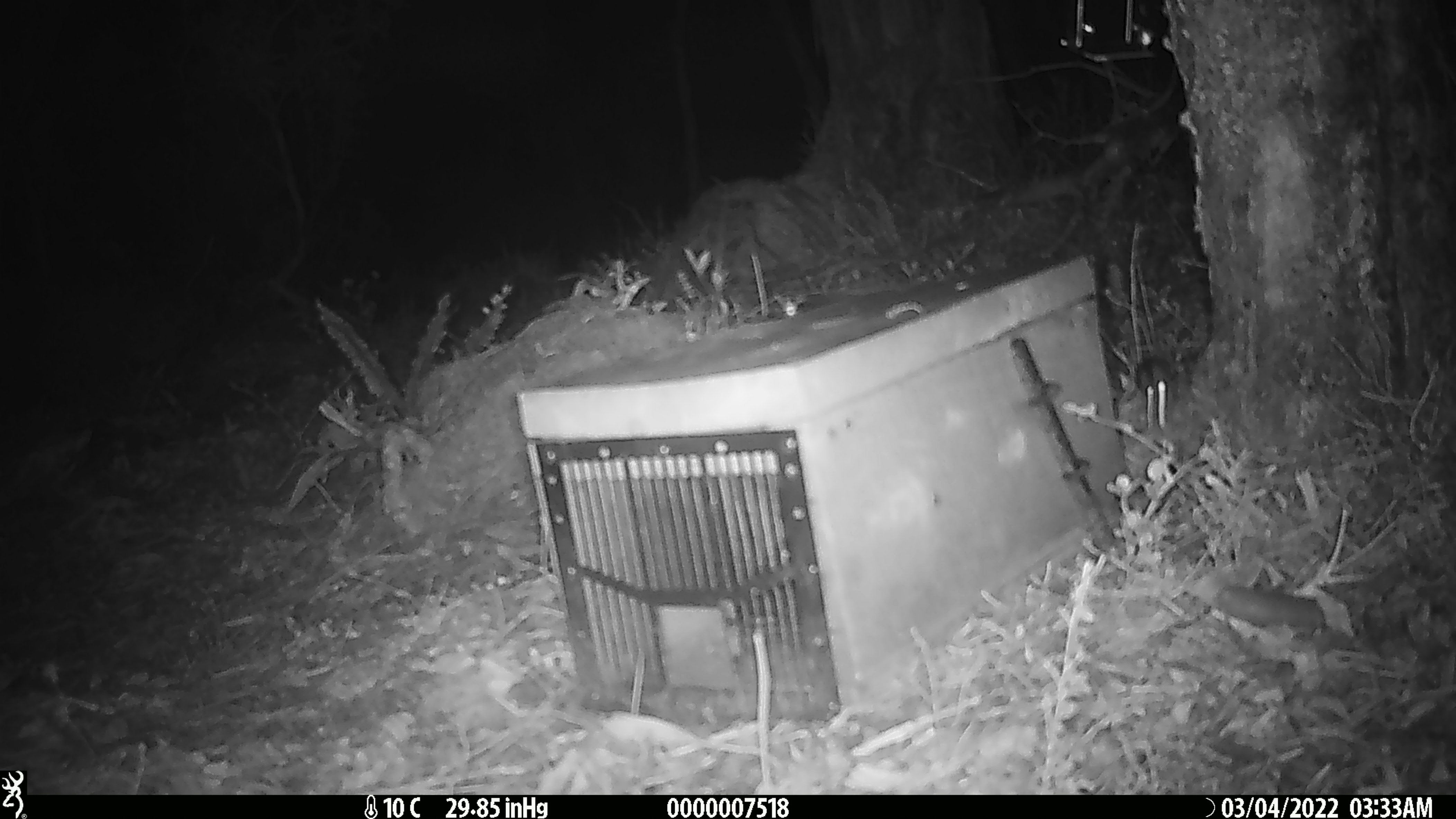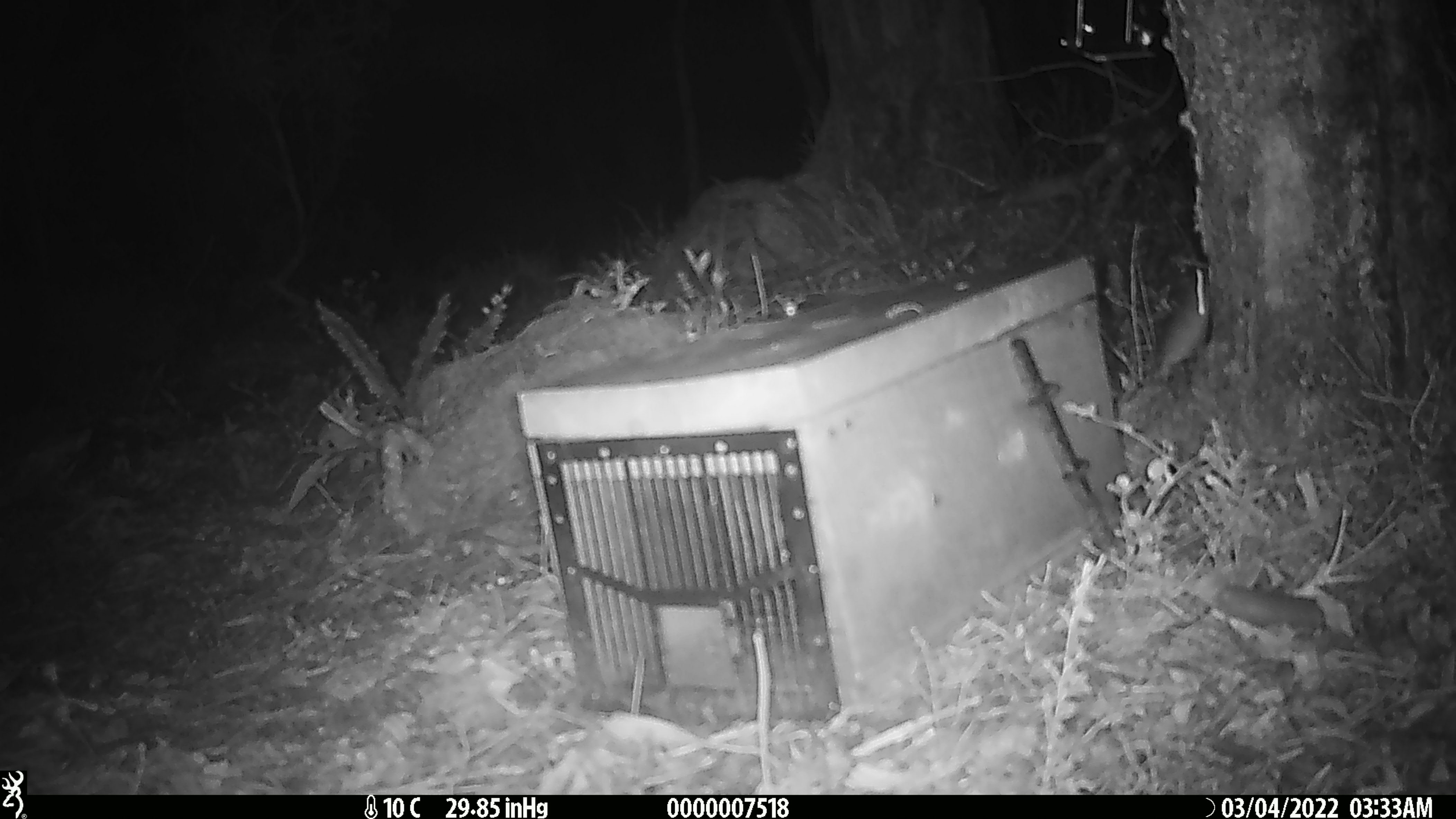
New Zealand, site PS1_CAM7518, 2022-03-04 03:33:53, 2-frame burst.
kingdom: Animalia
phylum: Chordata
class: Mammalia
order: Rodentia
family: Muridae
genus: Mus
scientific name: Mus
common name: mouse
Mouse (Mus).